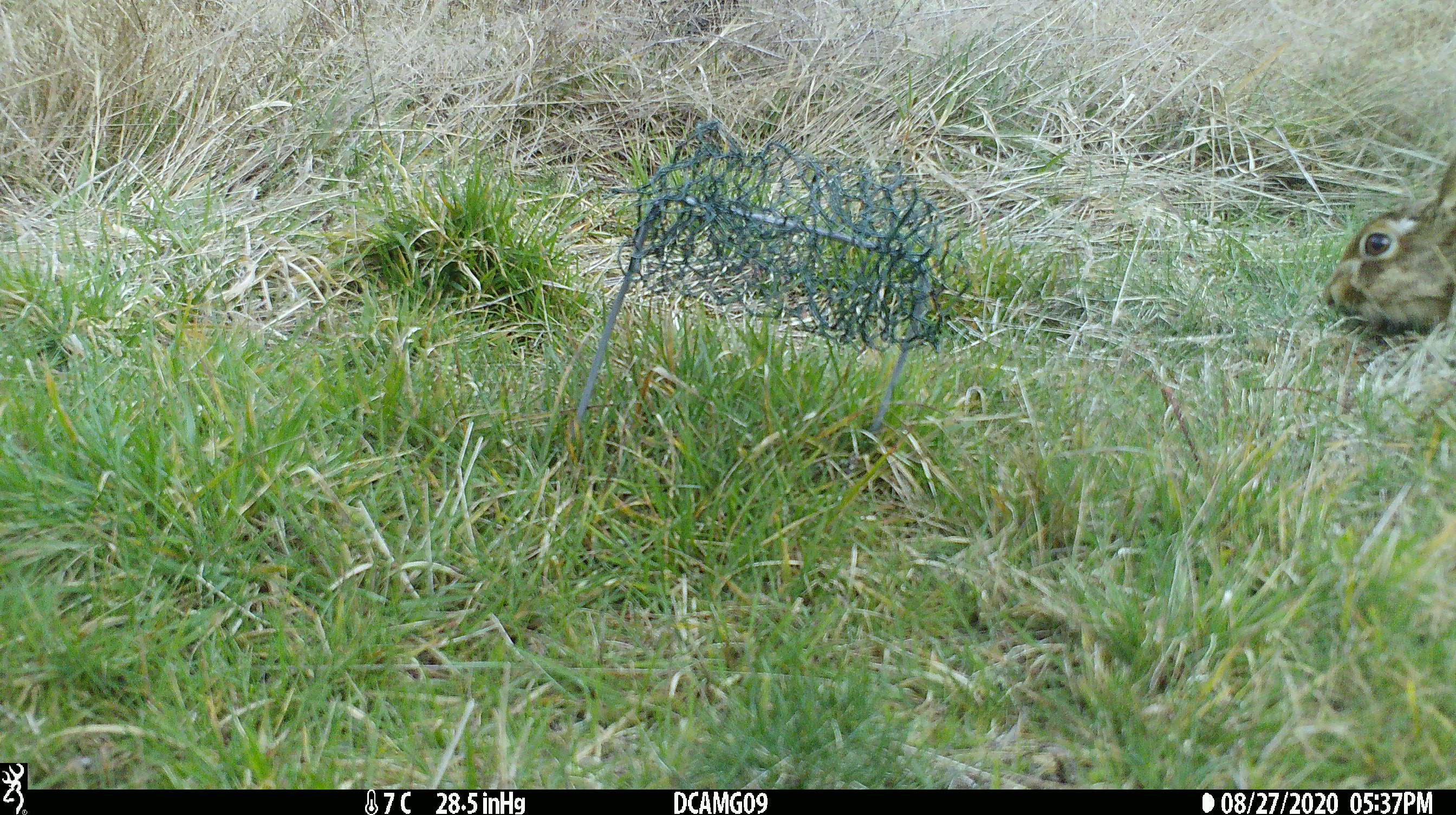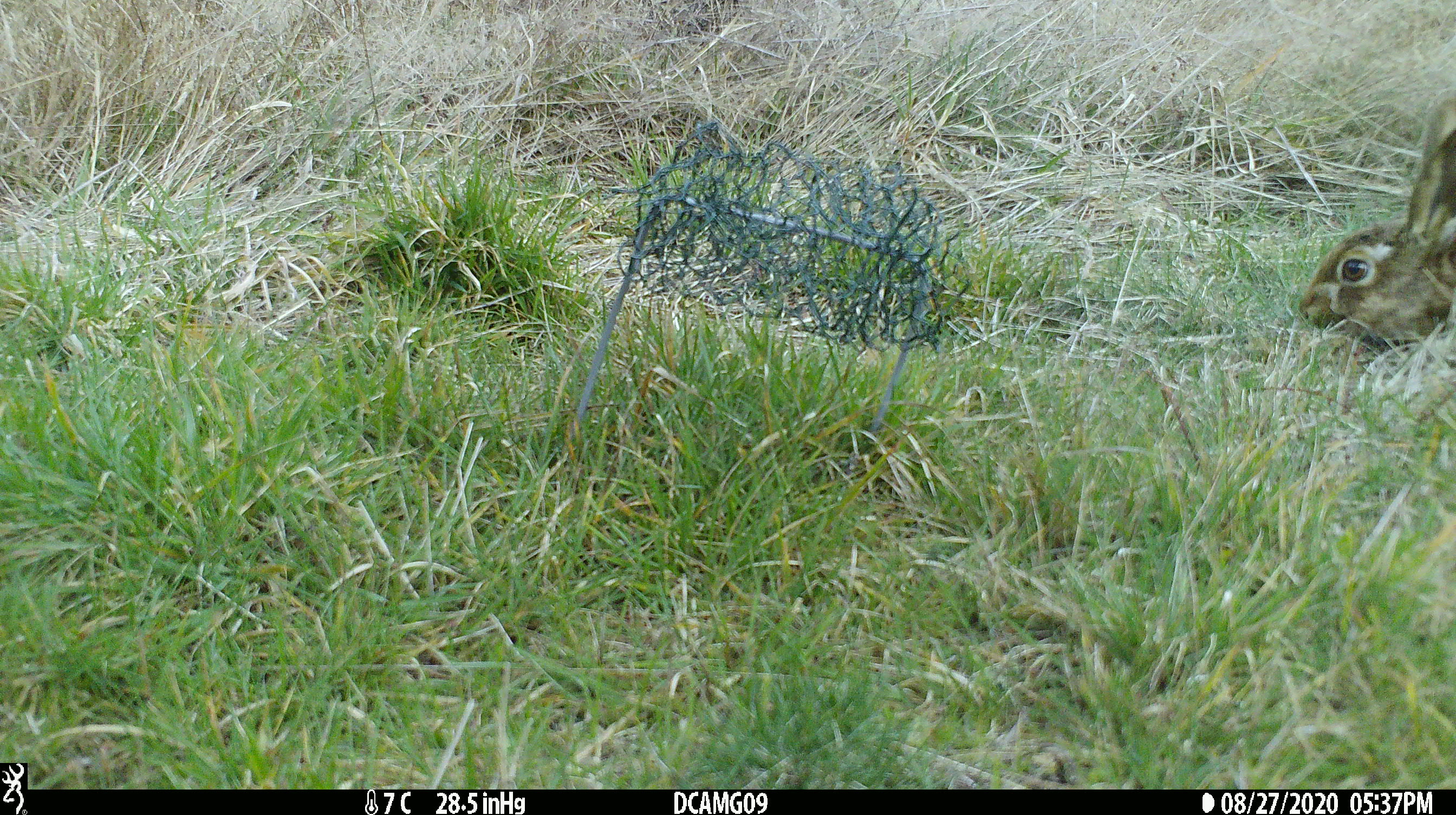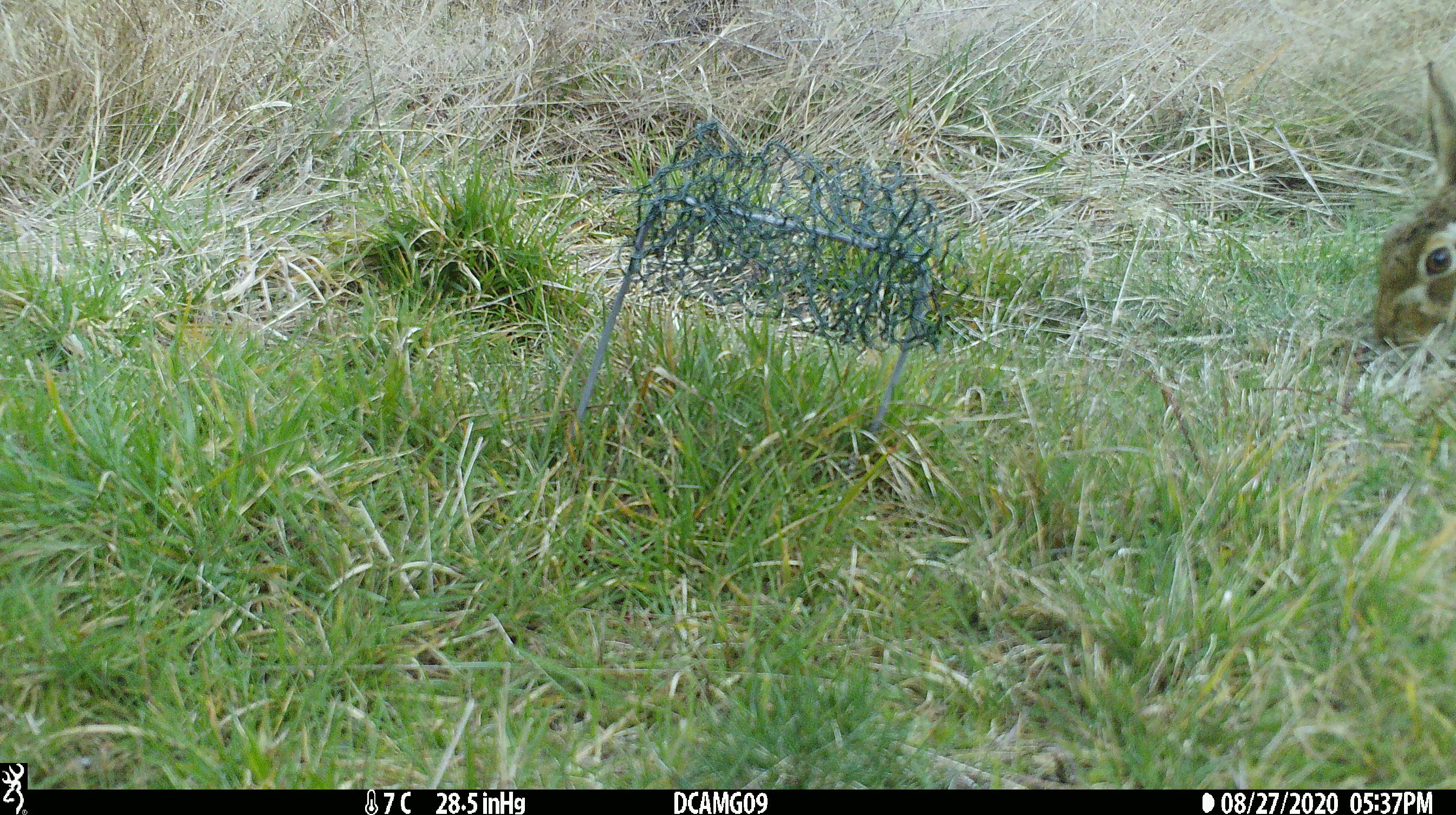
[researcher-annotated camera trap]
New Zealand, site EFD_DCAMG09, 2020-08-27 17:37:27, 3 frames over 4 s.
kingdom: Animalia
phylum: Chordata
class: Mammalia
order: Lagomorpha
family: Leporidae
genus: Lepus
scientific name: Lepus europaeus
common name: brown hare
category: hare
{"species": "hare (brown hare) (Lepus europaeus)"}